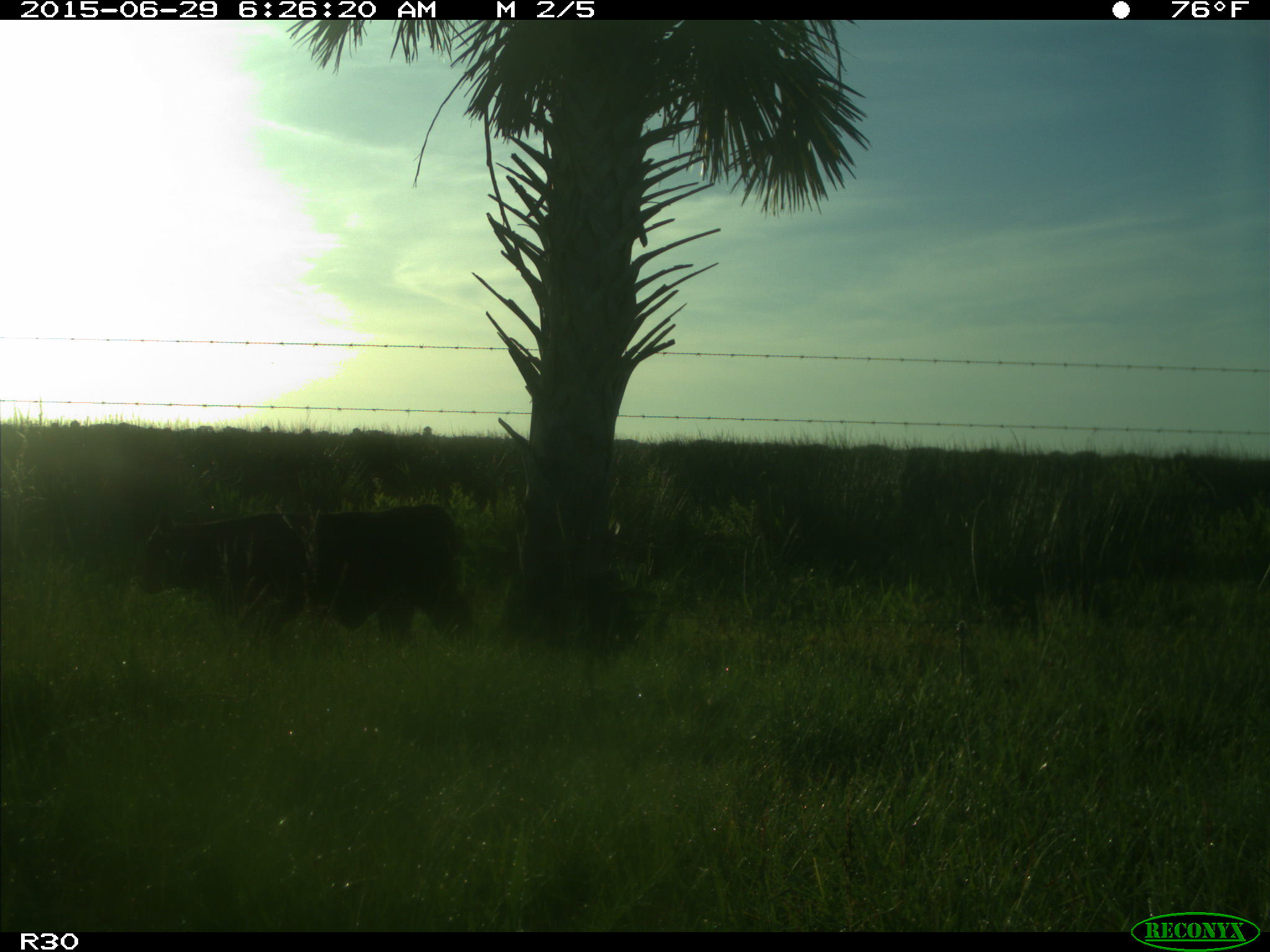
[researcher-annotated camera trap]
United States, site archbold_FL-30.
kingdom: Animalia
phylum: Chordata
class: Mammalia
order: Artiodactyla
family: Bovidae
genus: Bos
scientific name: Bos taurus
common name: domestic cow